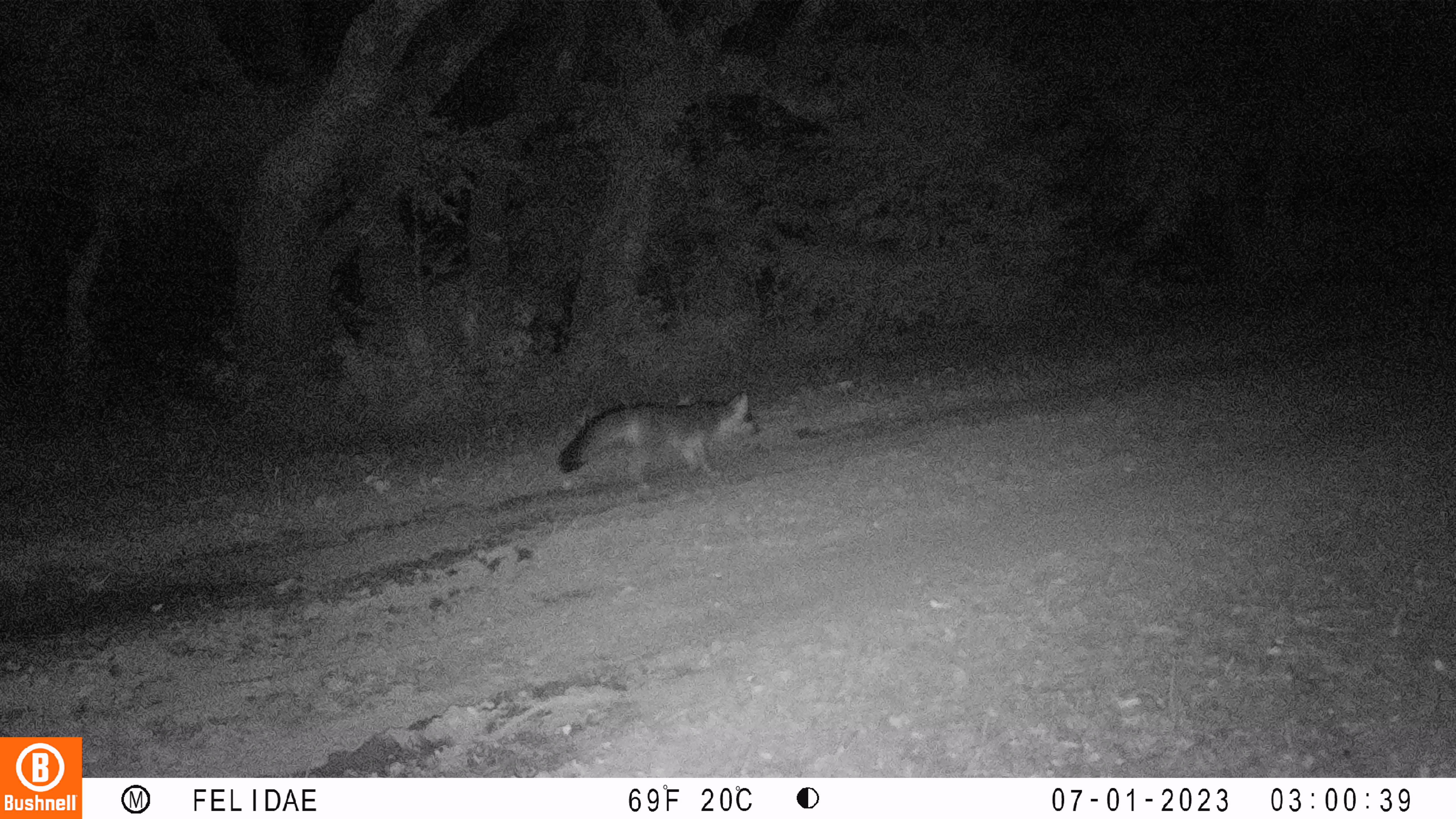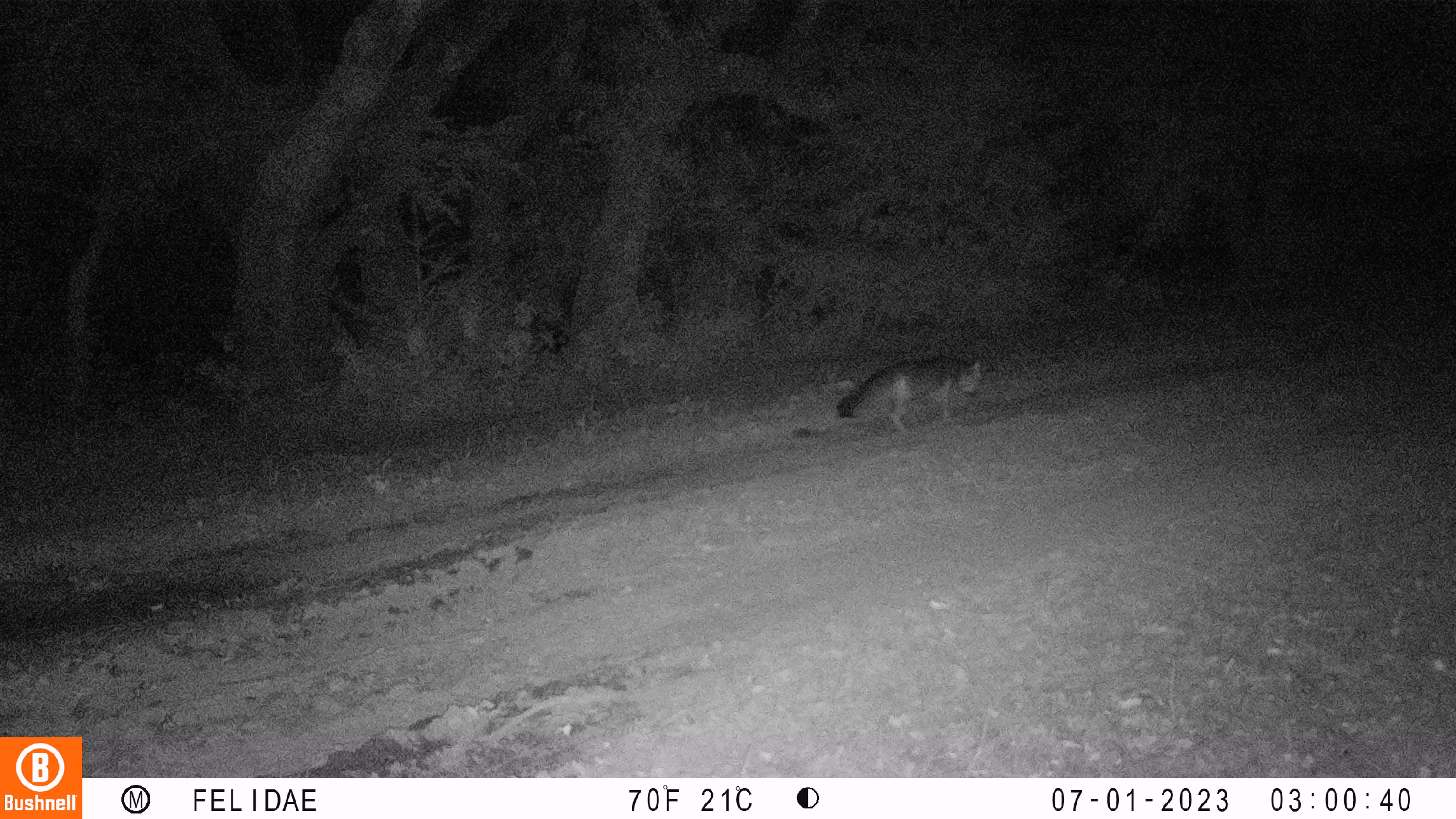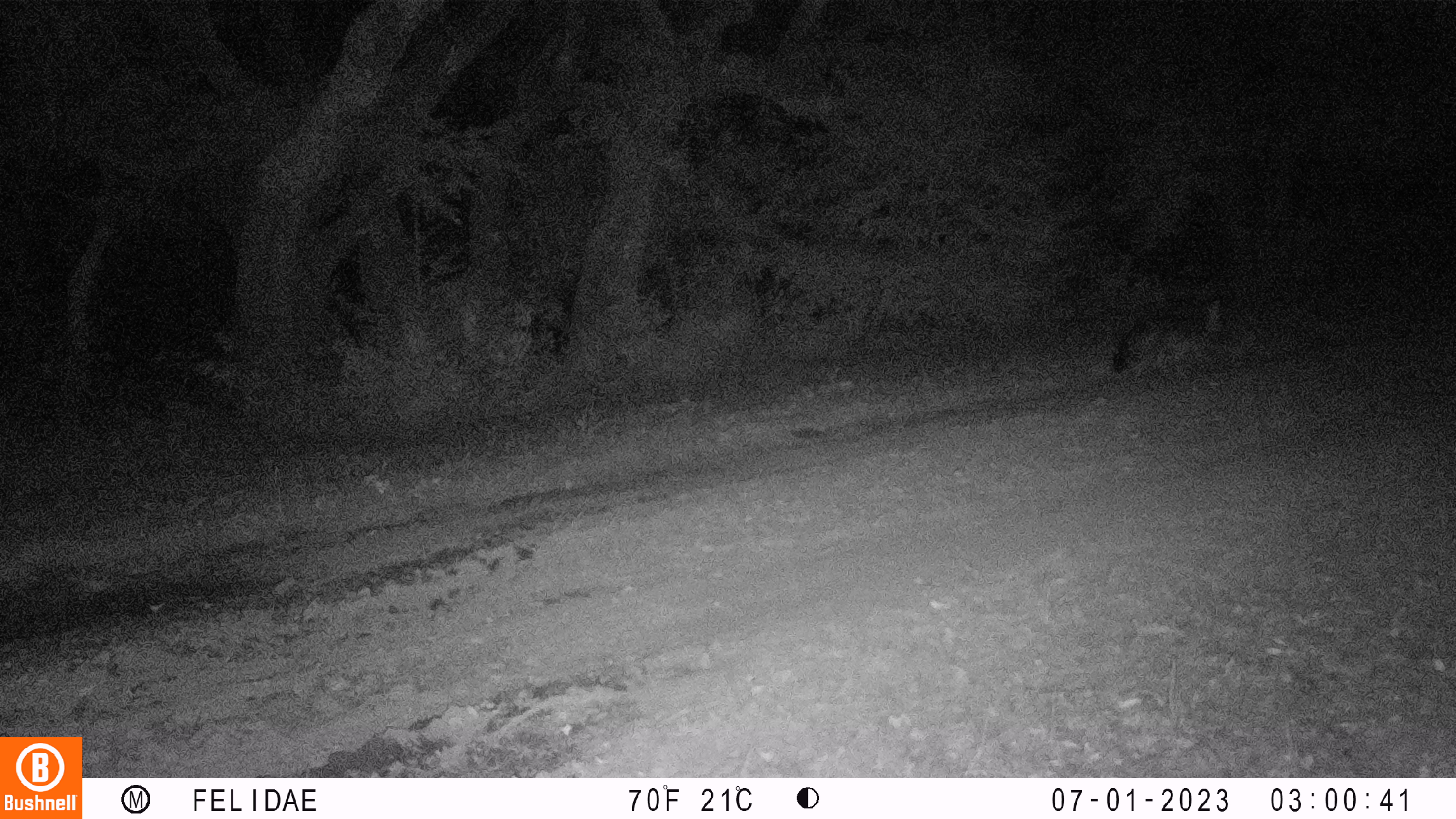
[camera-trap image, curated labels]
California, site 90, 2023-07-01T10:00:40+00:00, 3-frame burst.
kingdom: Animalia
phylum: Chordata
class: Mammalia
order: Carnivora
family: Canidae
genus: Urocyon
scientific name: Urocyon cinereoargenteus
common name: gray fox